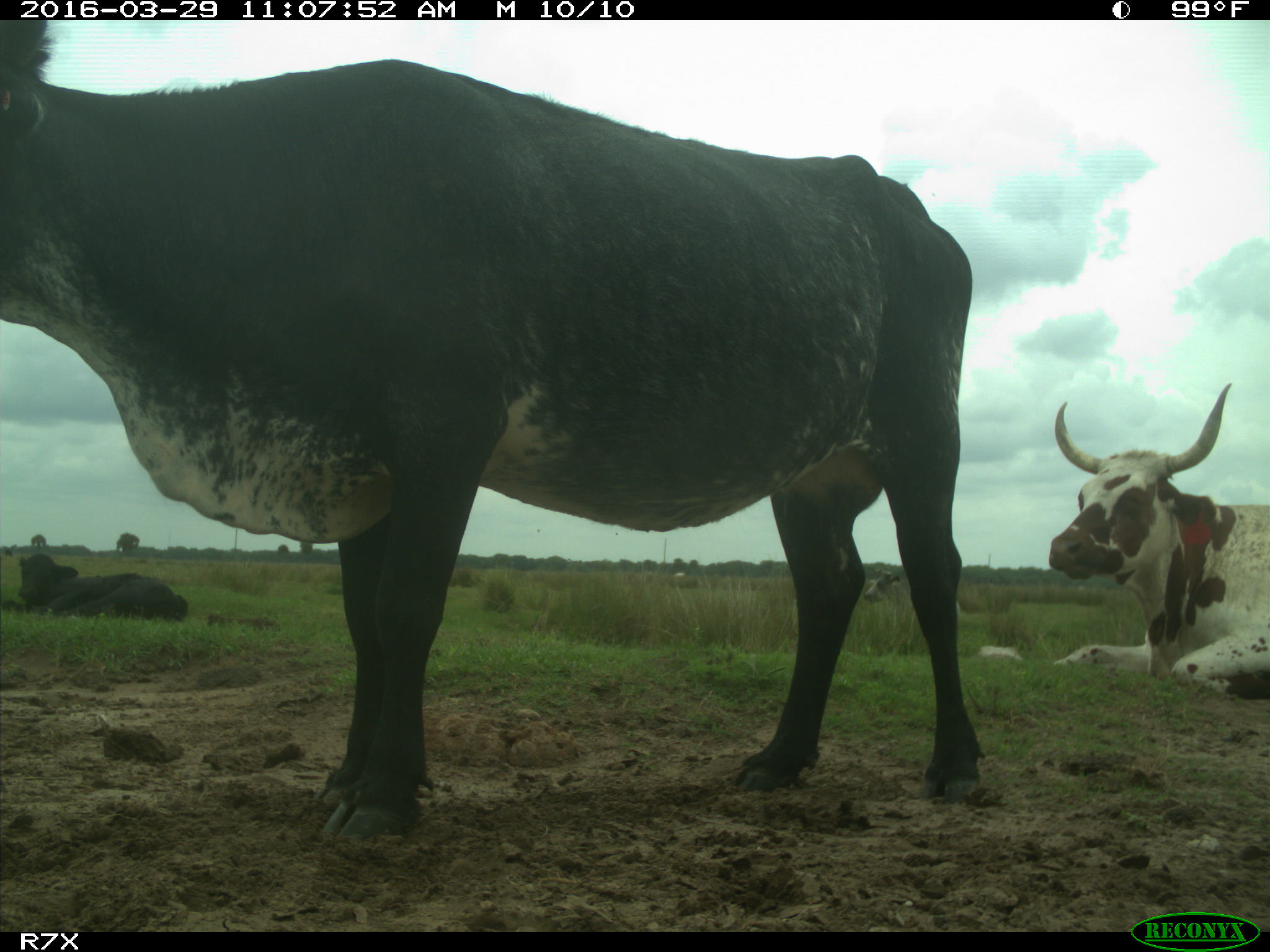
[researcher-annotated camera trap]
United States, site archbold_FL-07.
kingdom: Animalia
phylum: Chordata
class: Mammalia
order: Artiodactyla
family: Bovidae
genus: Bos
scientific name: Bos taurus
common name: domestic cow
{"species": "Bos taurus (domestic cow)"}